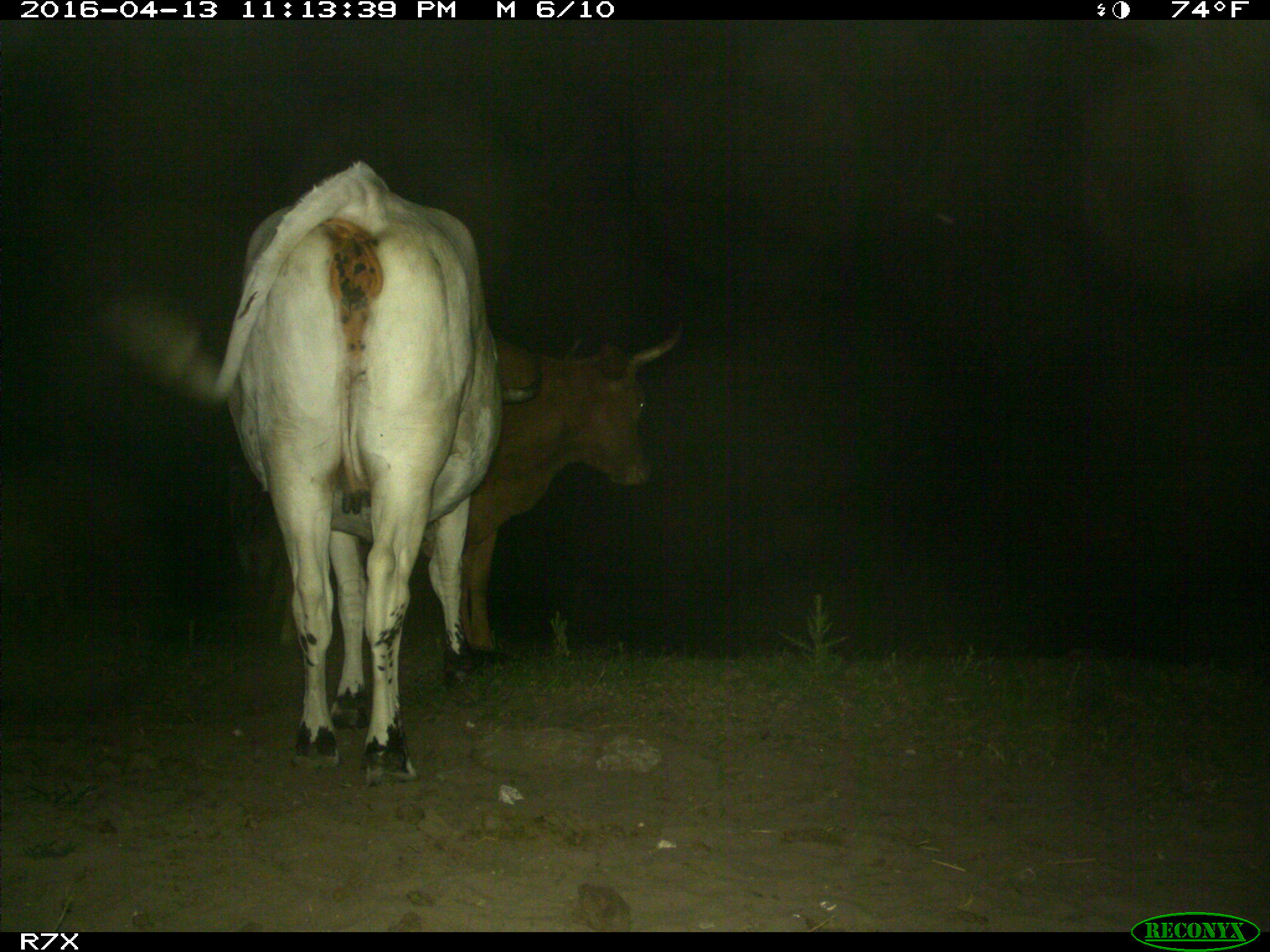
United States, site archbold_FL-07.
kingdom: Animalia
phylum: Chordata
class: Mammalia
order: Artiodactyla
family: Bovidae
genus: Bos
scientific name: Bos taurus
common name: domestic cow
Bos taurus (domestic cow).